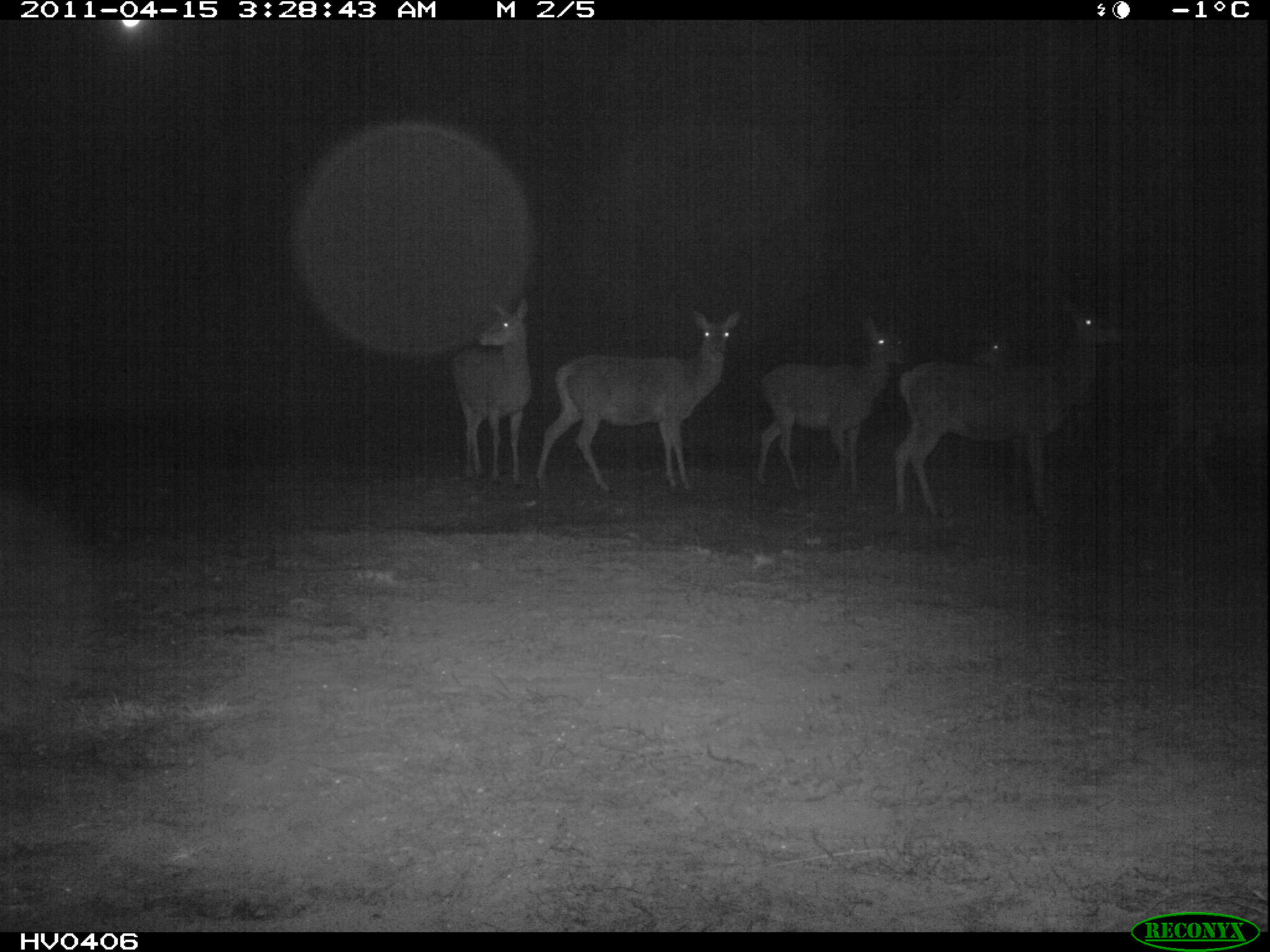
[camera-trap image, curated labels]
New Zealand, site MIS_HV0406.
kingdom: Animalia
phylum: Chordata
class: Mammalia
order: Artiodactyla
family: Cervidae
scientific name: Cervidae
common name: deer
Deer (Cervidae).